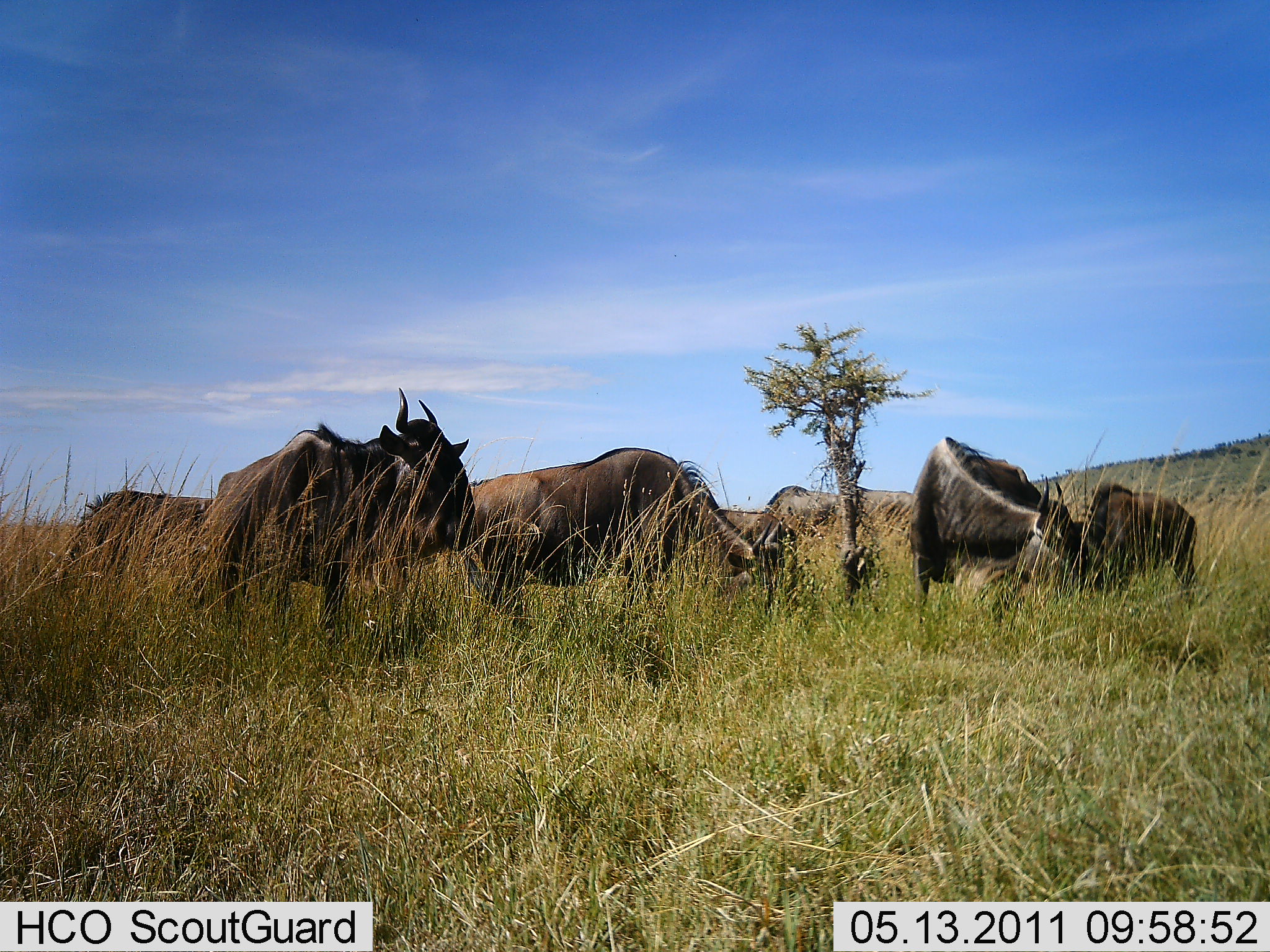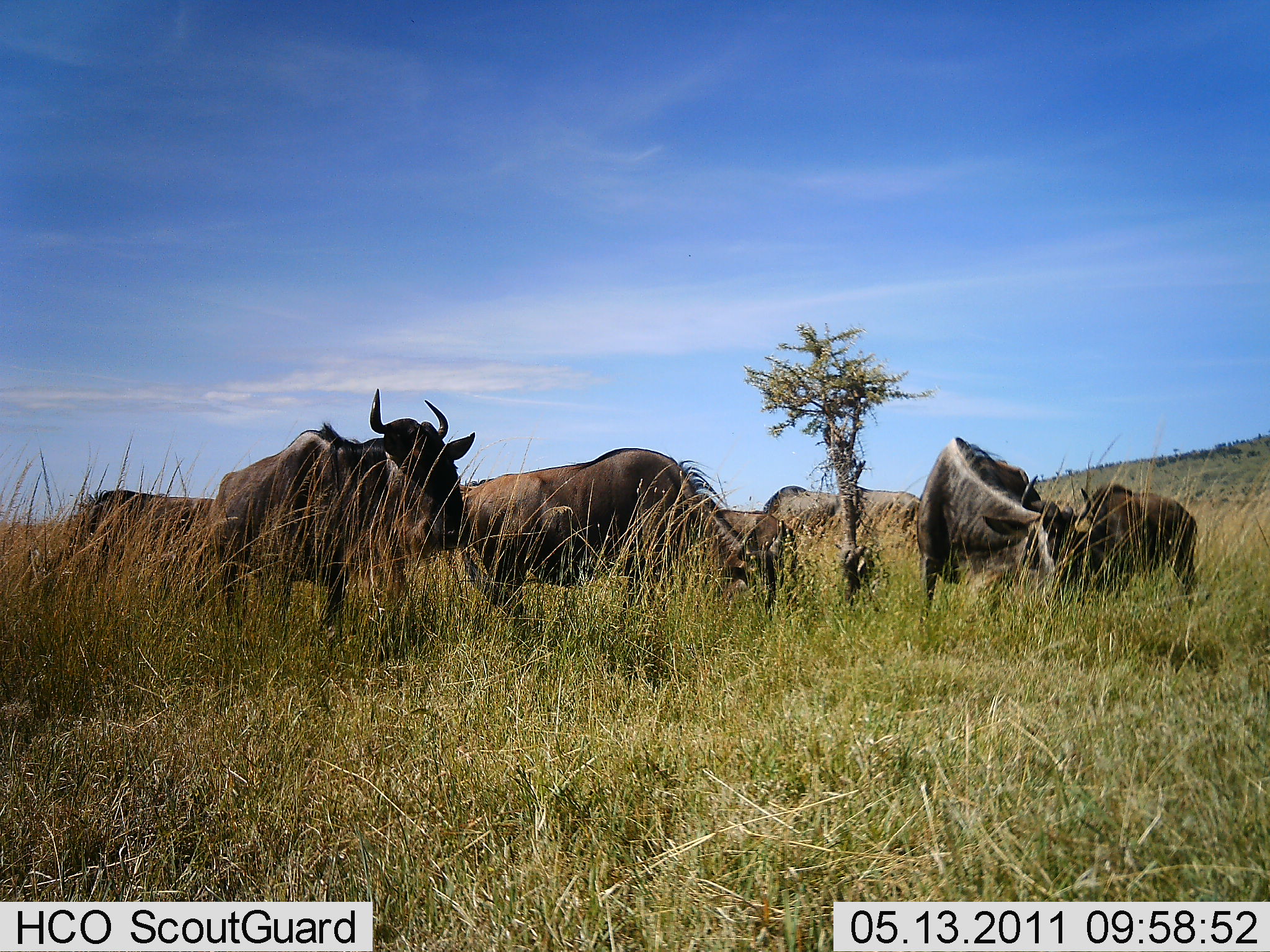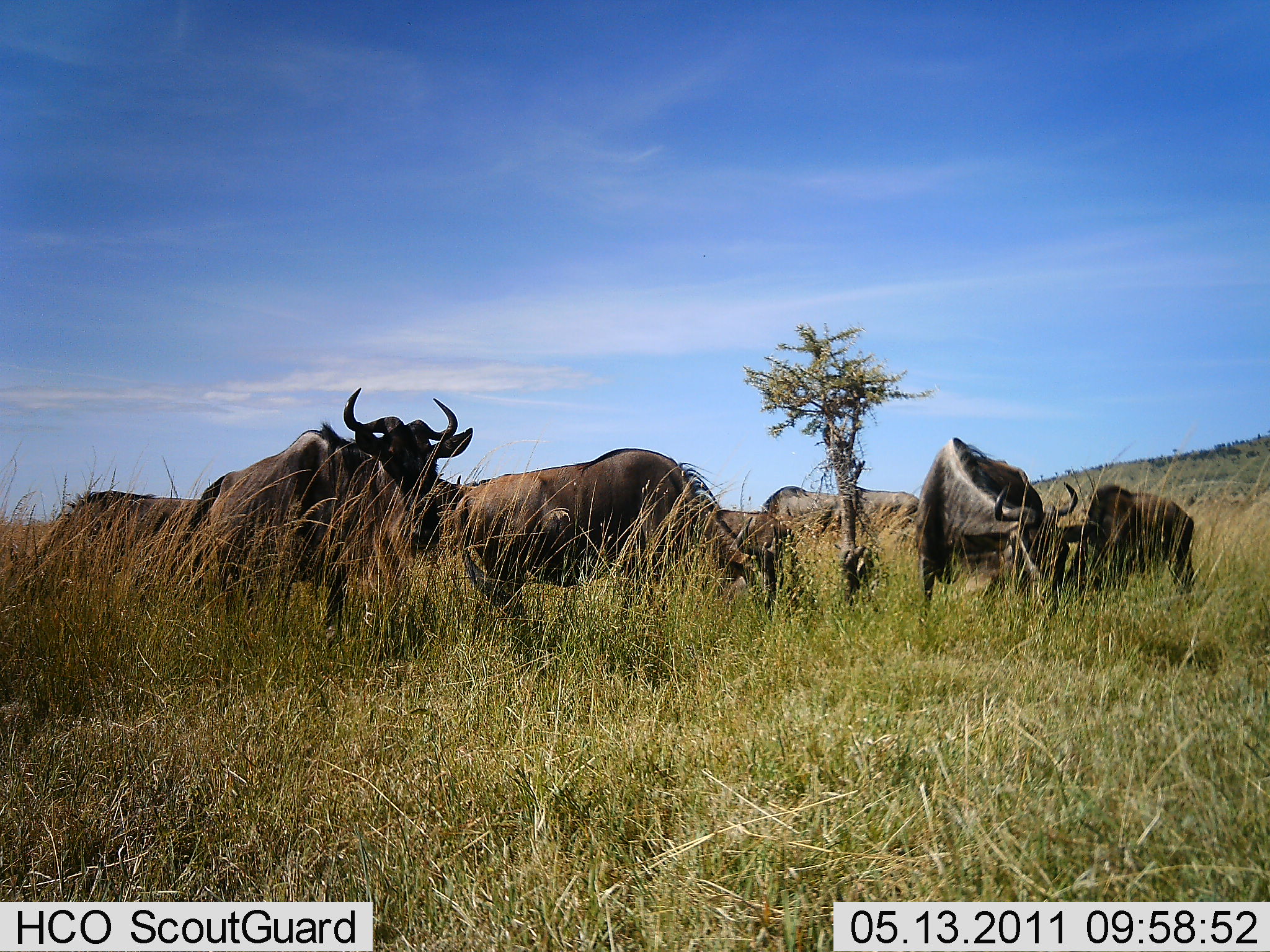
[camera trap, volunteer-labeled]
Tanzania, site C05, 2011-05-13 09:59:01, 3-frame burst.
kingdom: Animalia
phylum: Chordata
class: Mammalia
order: Artiodactyla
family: Bovidae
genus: Connochaetes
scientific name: Connochaetes taurinus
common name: blue wildebeest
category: wildebeest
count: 6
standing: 58%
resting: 0%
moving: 8%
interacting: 0%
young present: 0%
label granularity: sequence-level